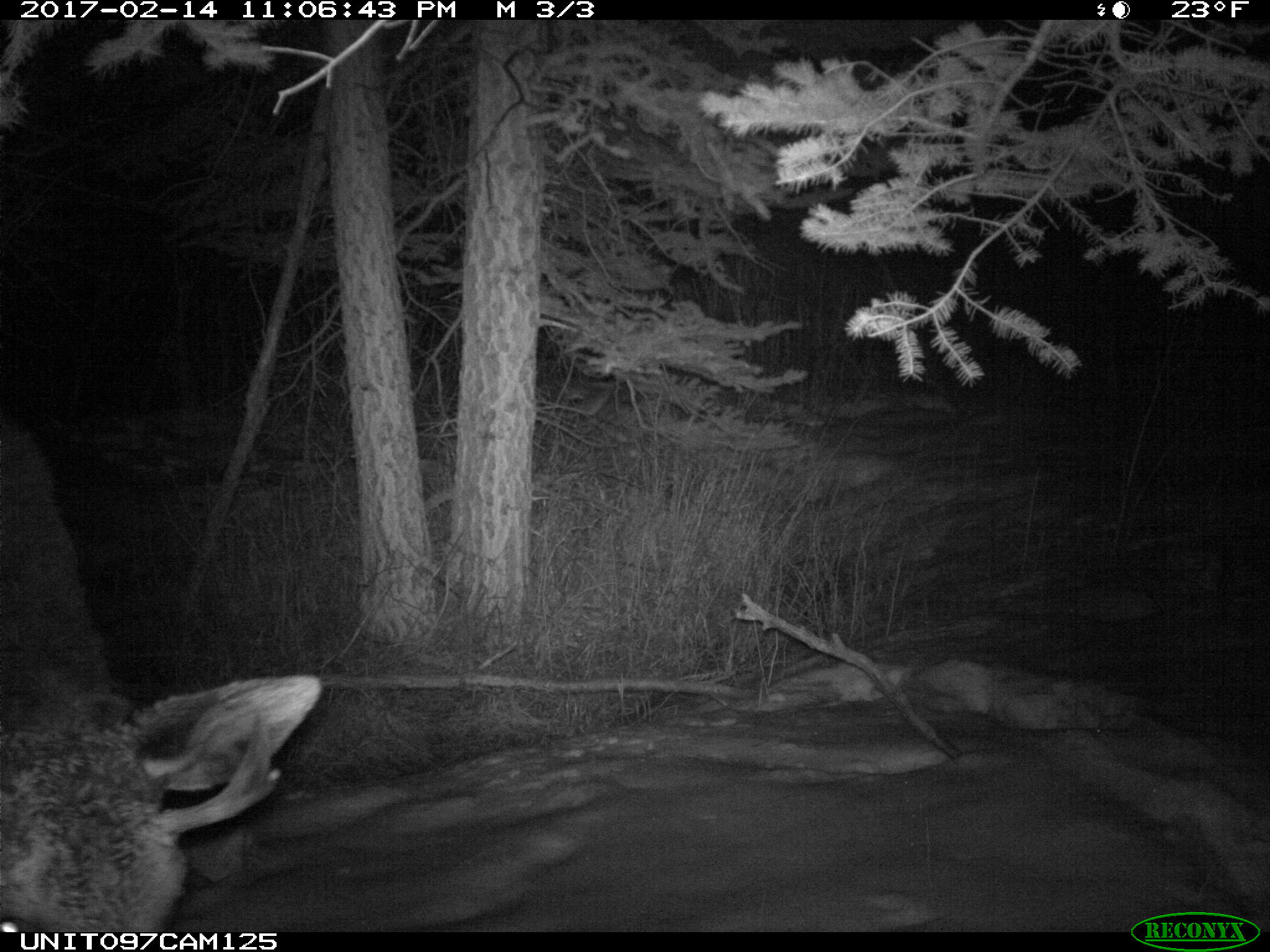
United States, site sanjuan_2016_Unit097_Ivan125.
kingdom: Animalia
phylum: Chordata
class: Mammalia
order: Artiodactyla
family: Cervidae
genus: Alces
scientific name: Alces alces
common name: moose